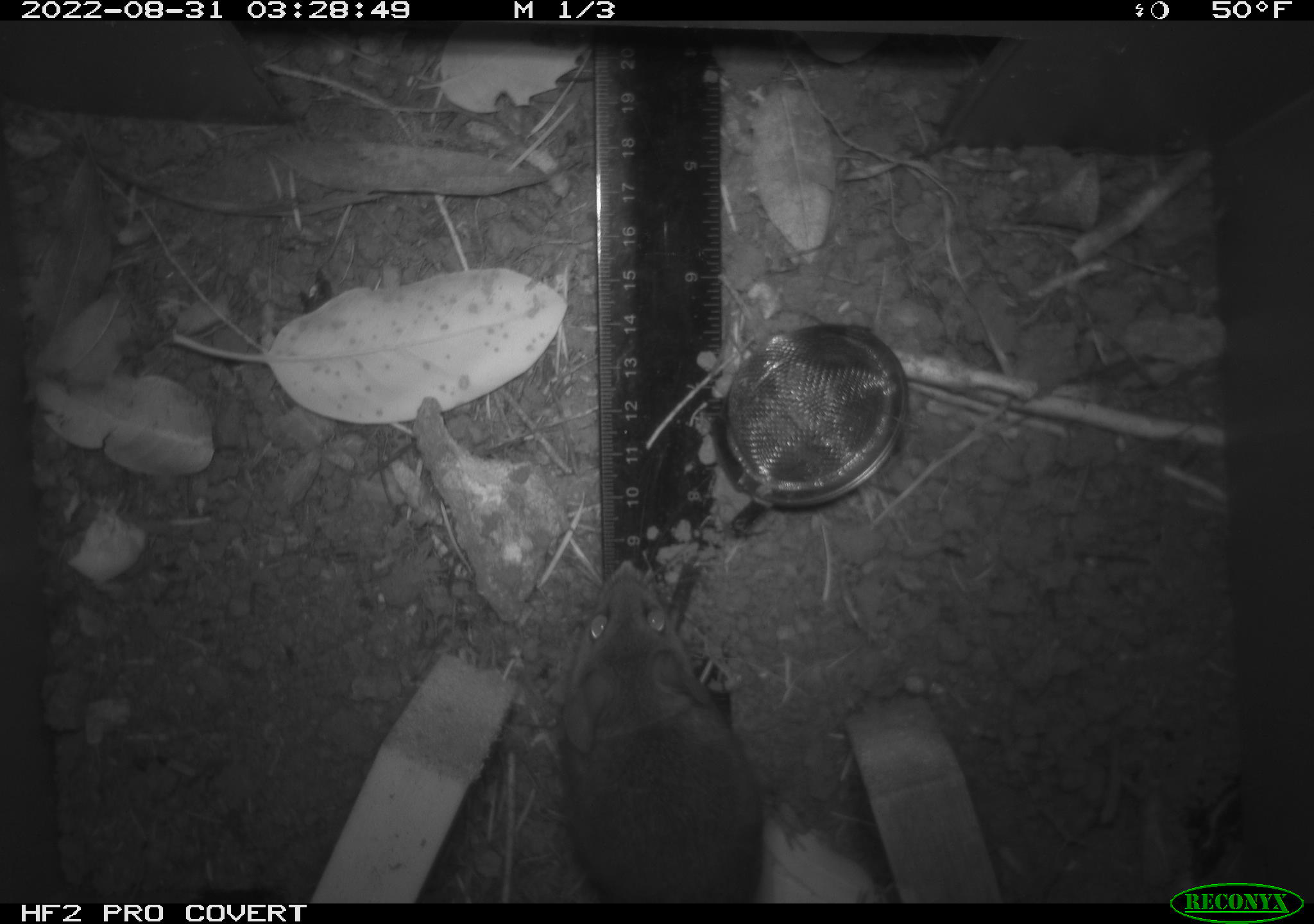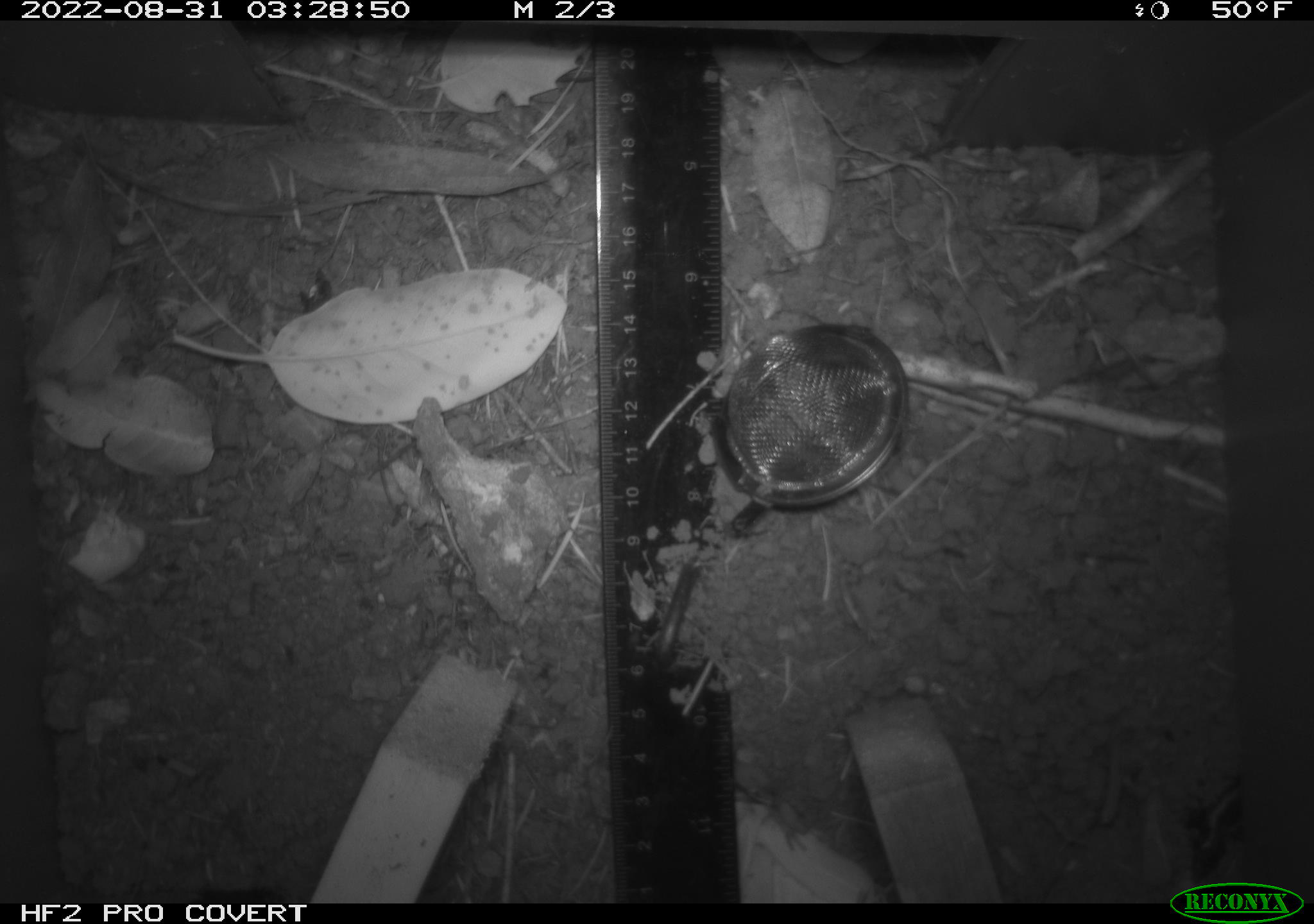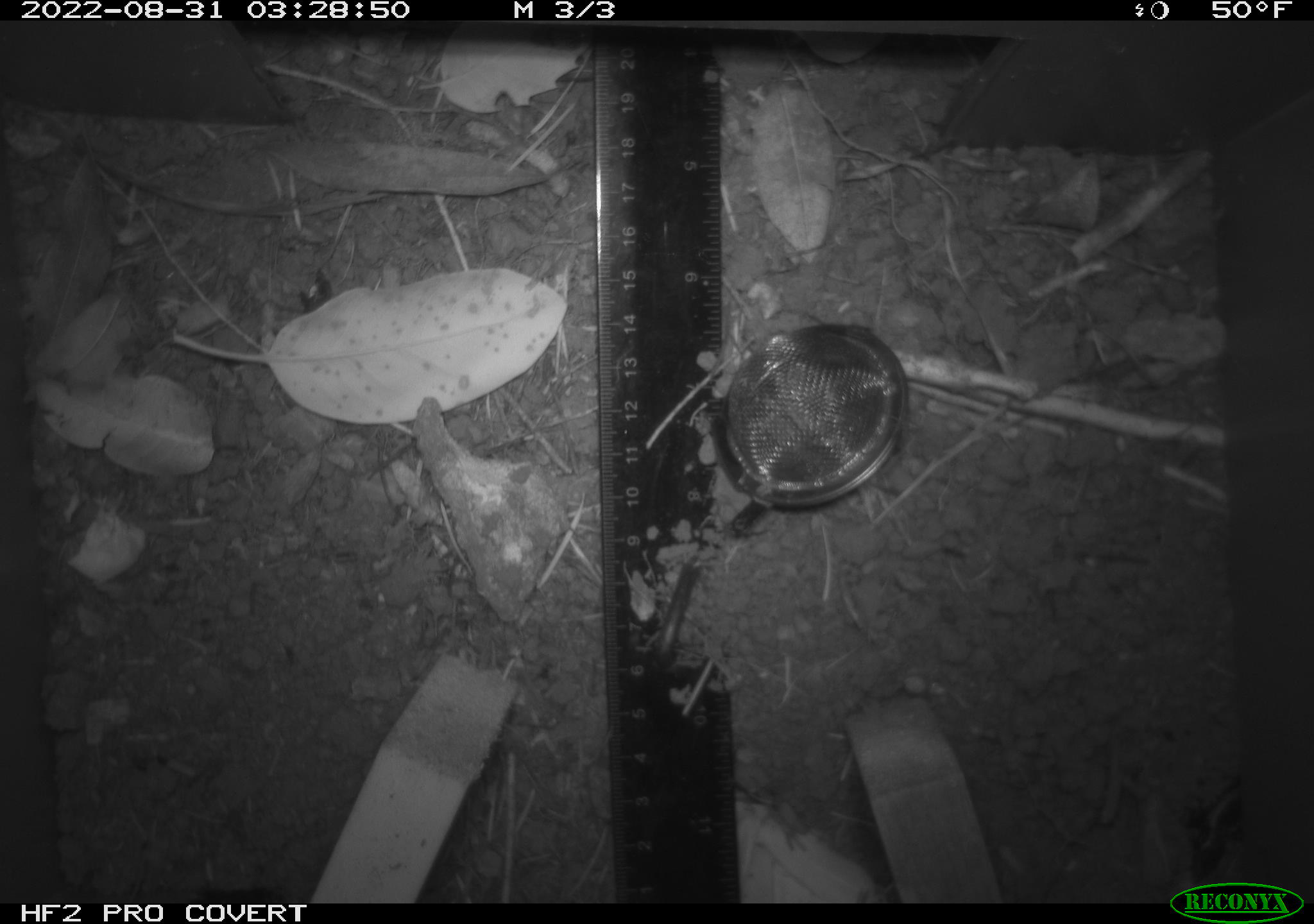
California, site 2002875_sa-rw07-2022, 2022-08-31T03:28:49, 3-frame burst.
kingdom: Animalia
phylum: Chordata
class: Mammalia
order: Rodentia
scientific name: Rodentia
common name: mouse species